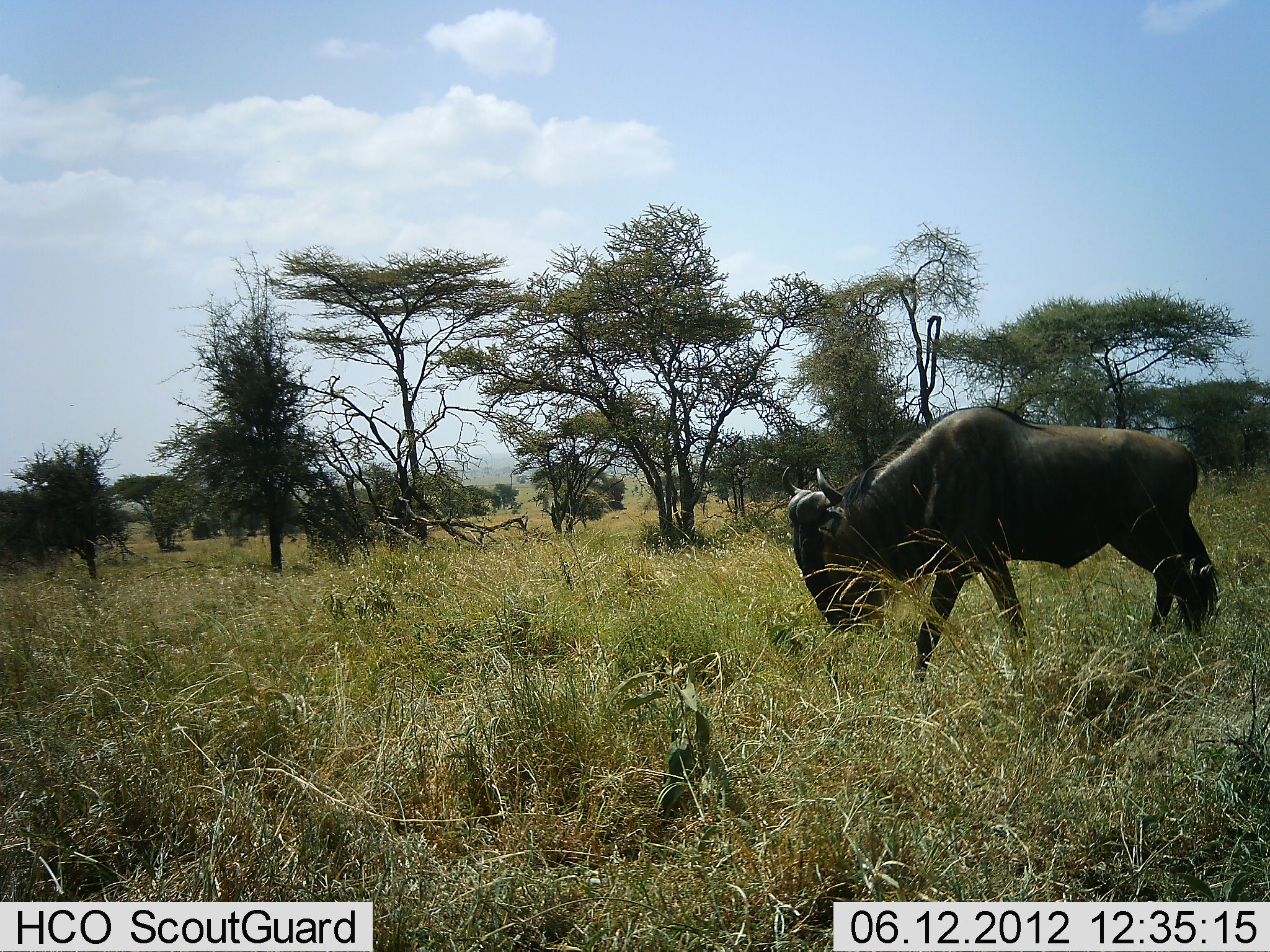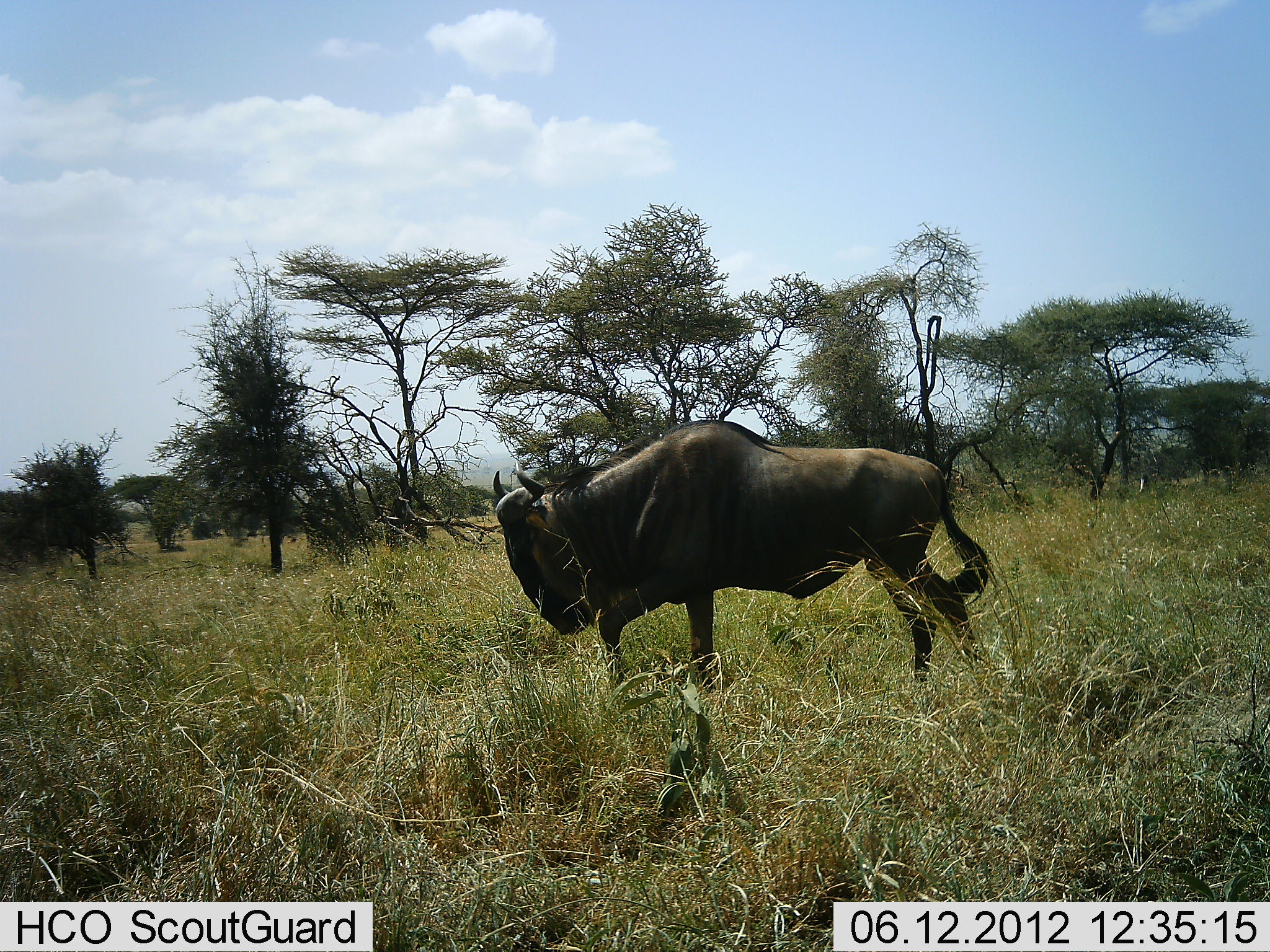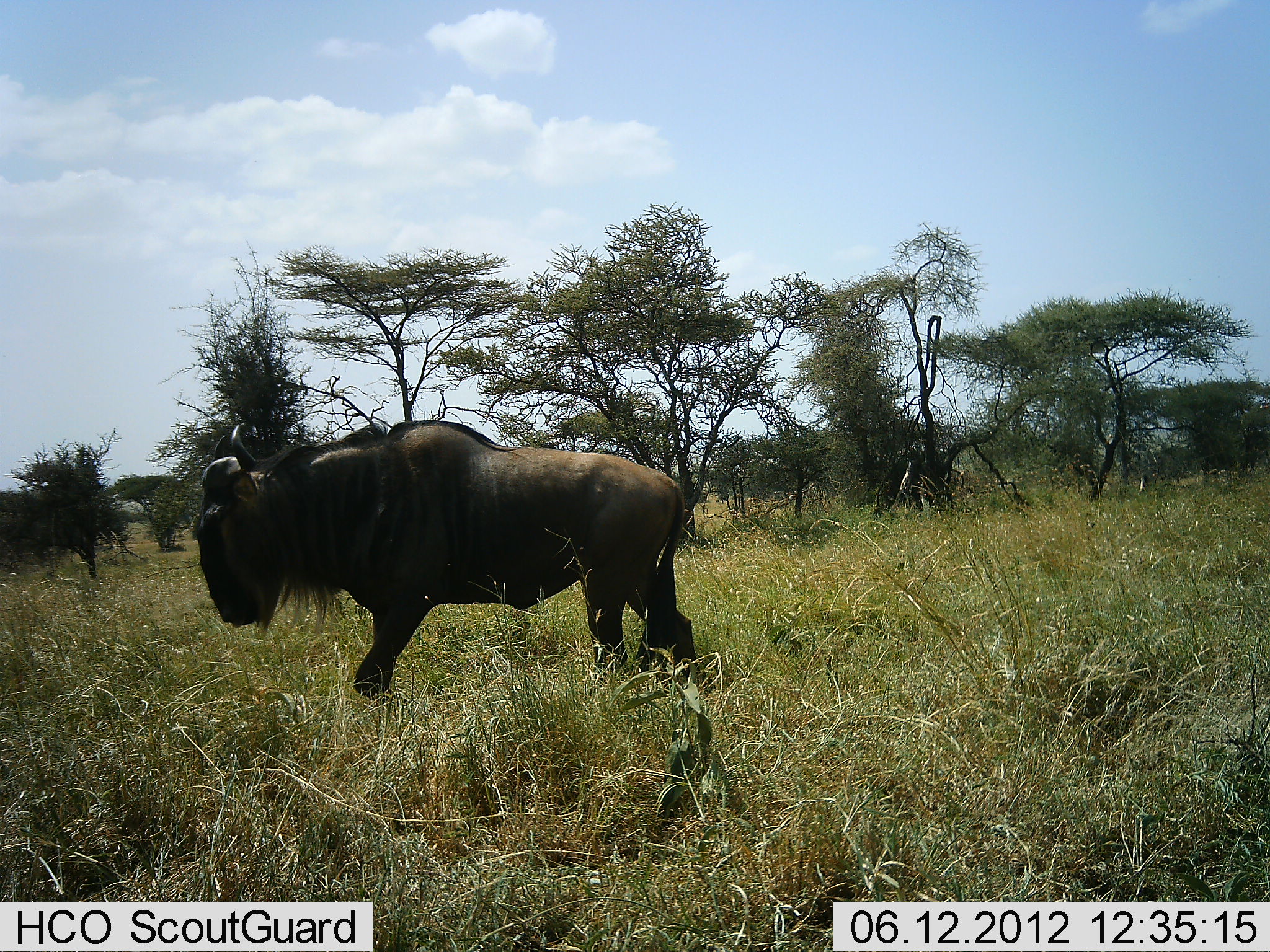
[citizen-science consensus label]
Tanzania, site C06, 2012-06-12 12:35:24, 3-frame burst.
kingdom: Animalia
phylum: Chordata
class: Mammalia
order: Artiodactyla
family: Bovidae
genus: Connochaetes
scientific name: Connochaetes taurinus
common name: blue wildebeest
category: wildebeest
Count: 1.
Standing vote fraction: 0%.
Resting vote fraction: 0%.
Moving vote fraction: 100%.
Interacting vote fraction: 0%.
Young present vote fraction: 0%.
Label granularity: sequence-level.